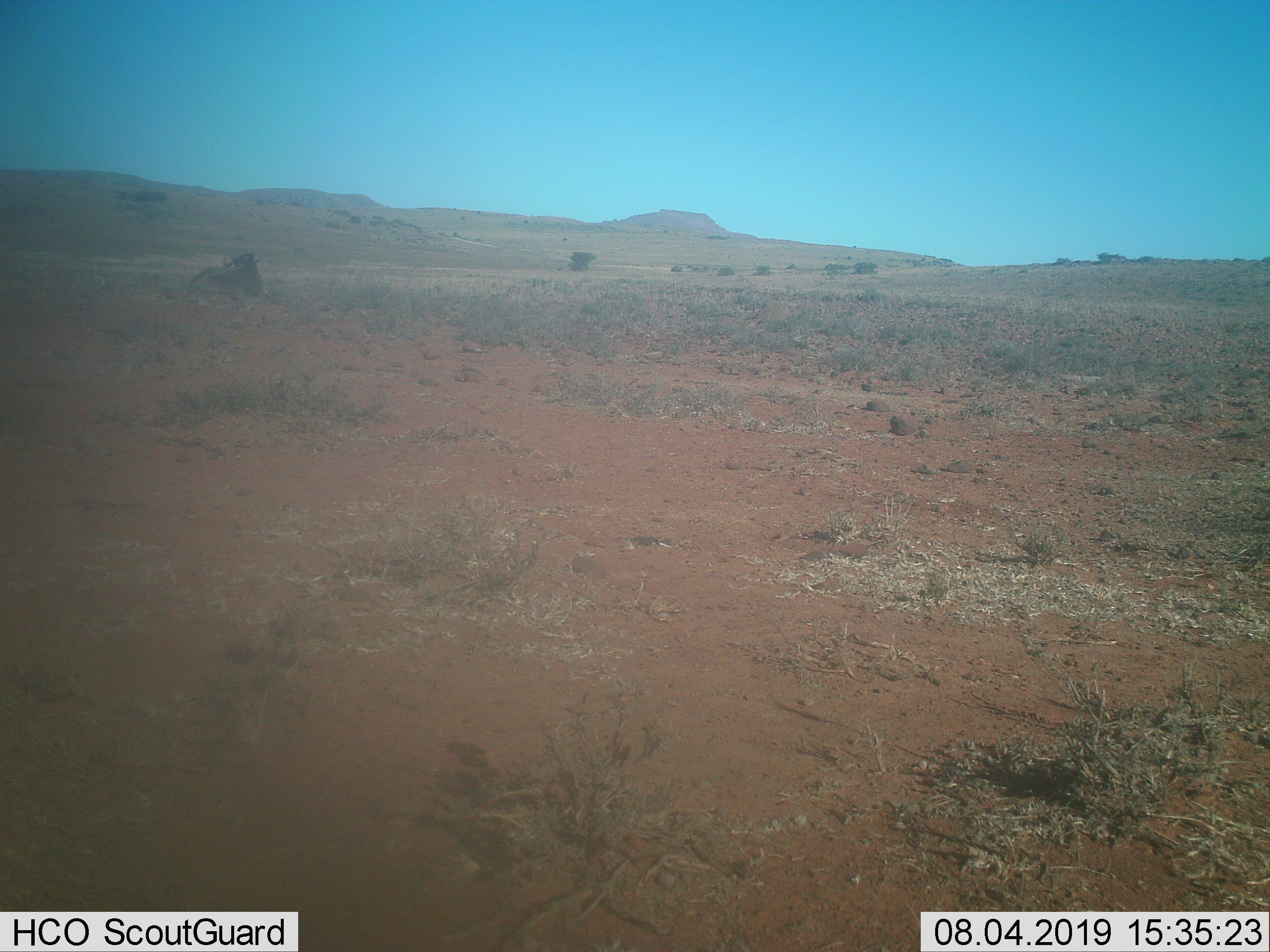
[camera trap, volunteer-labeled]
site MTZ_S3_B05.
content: unidentified animal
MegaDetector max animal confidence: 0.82